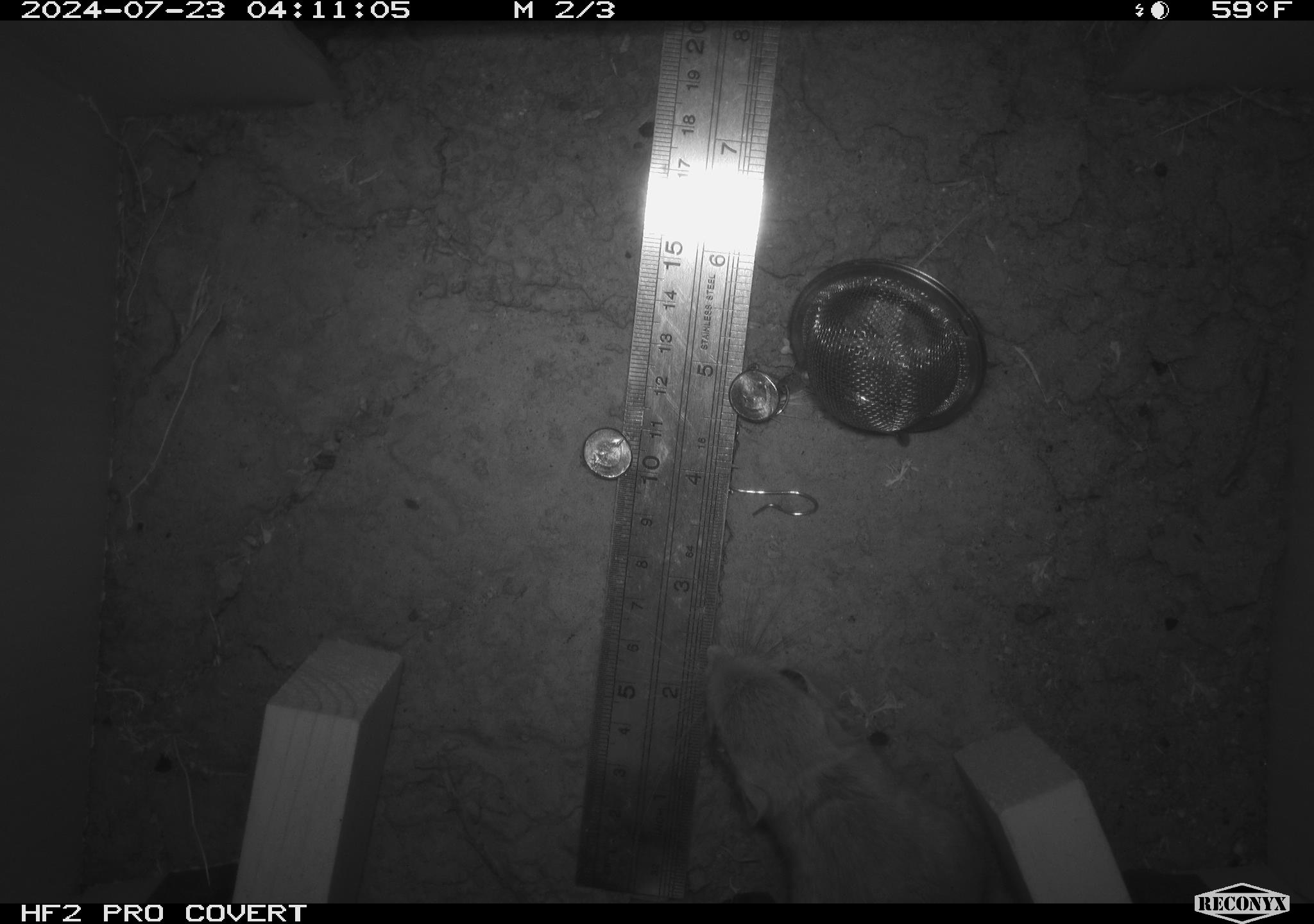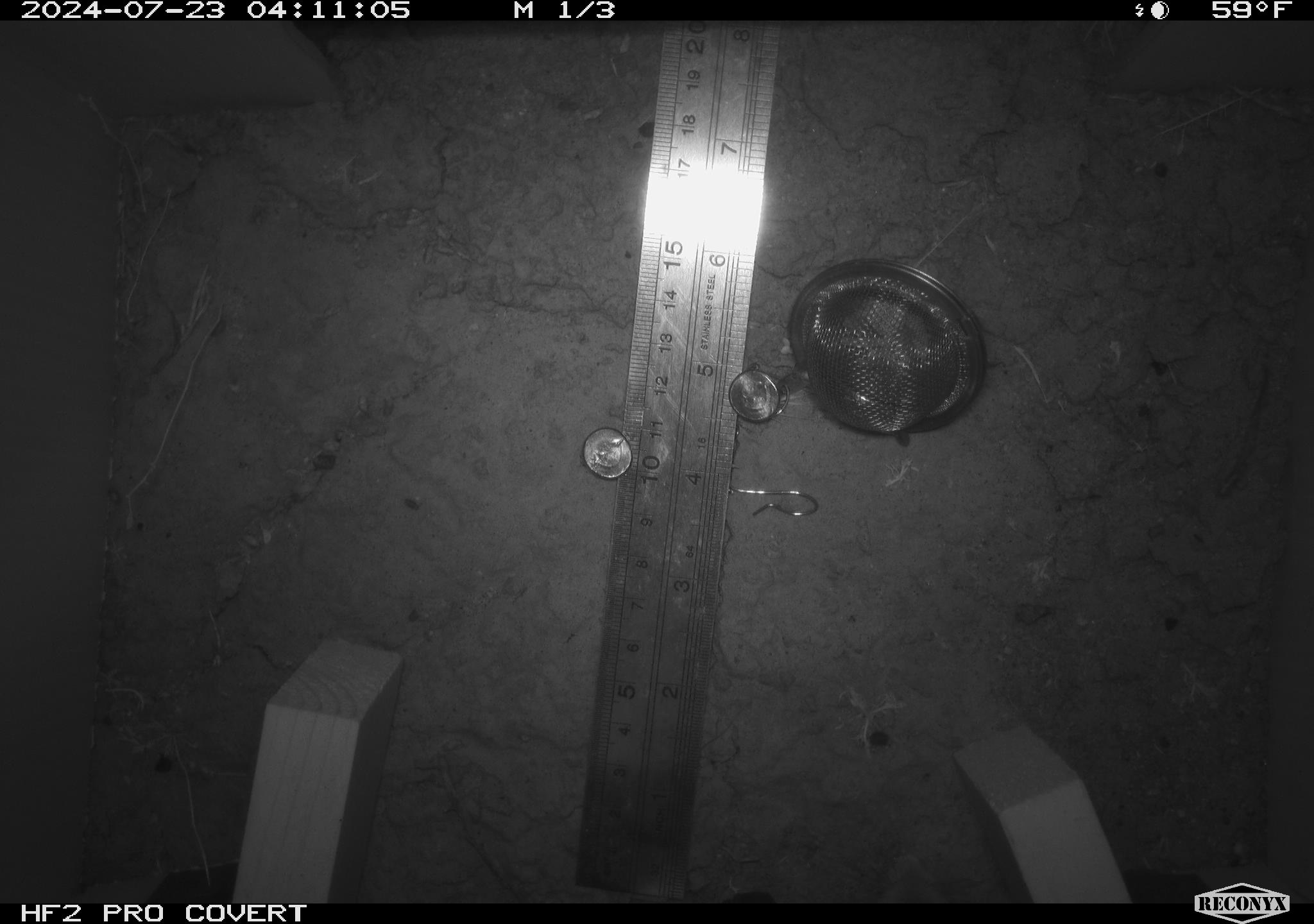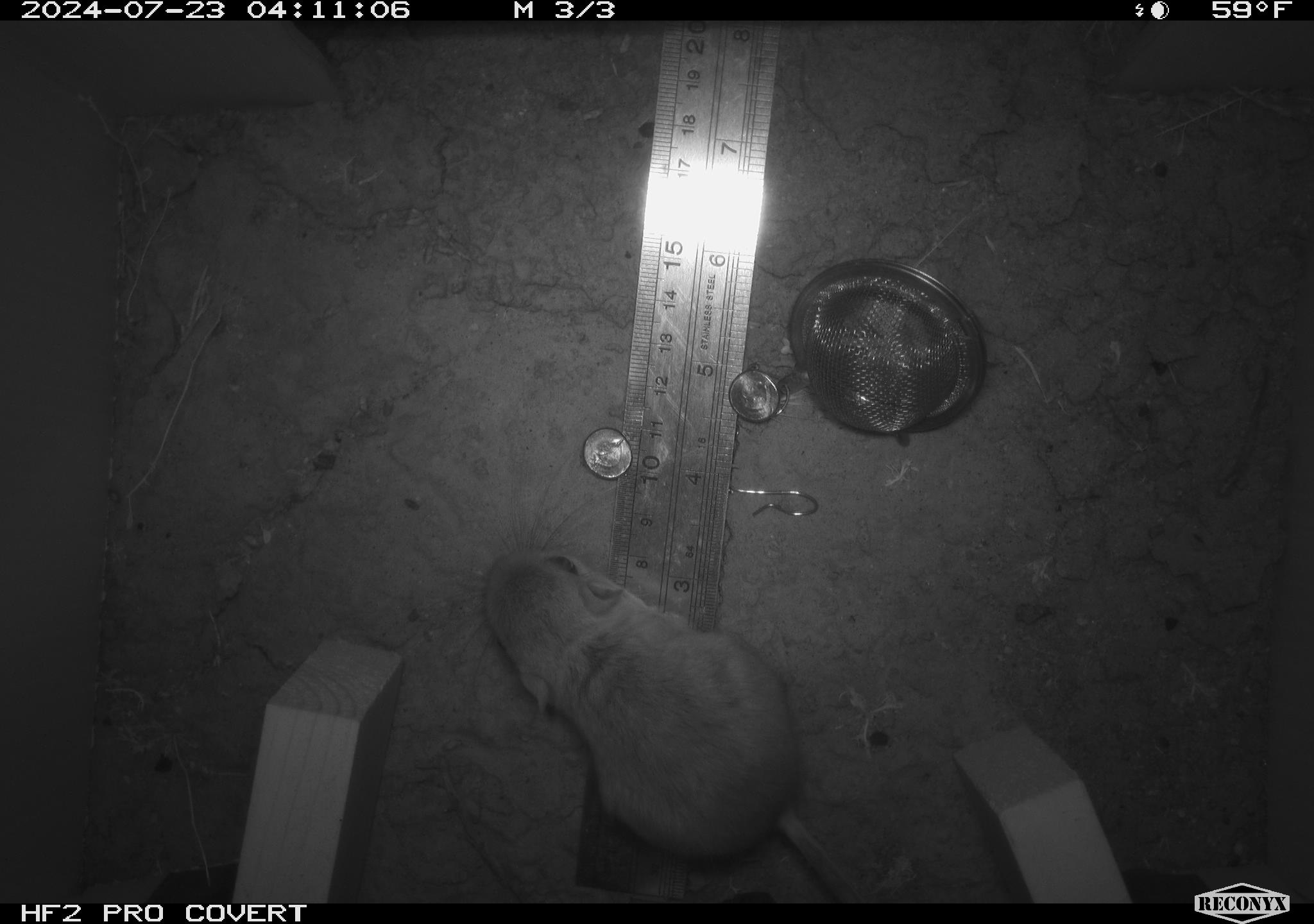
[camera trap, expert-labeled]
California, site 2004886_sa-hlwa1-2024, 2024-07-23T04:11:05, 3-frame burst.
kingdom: Animalia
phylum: Chordata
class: Mammalia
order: Rodentia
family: Heteromyidae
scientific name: Heteromyidae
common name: kangaroo rats and pocket mice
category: heteromyidae family